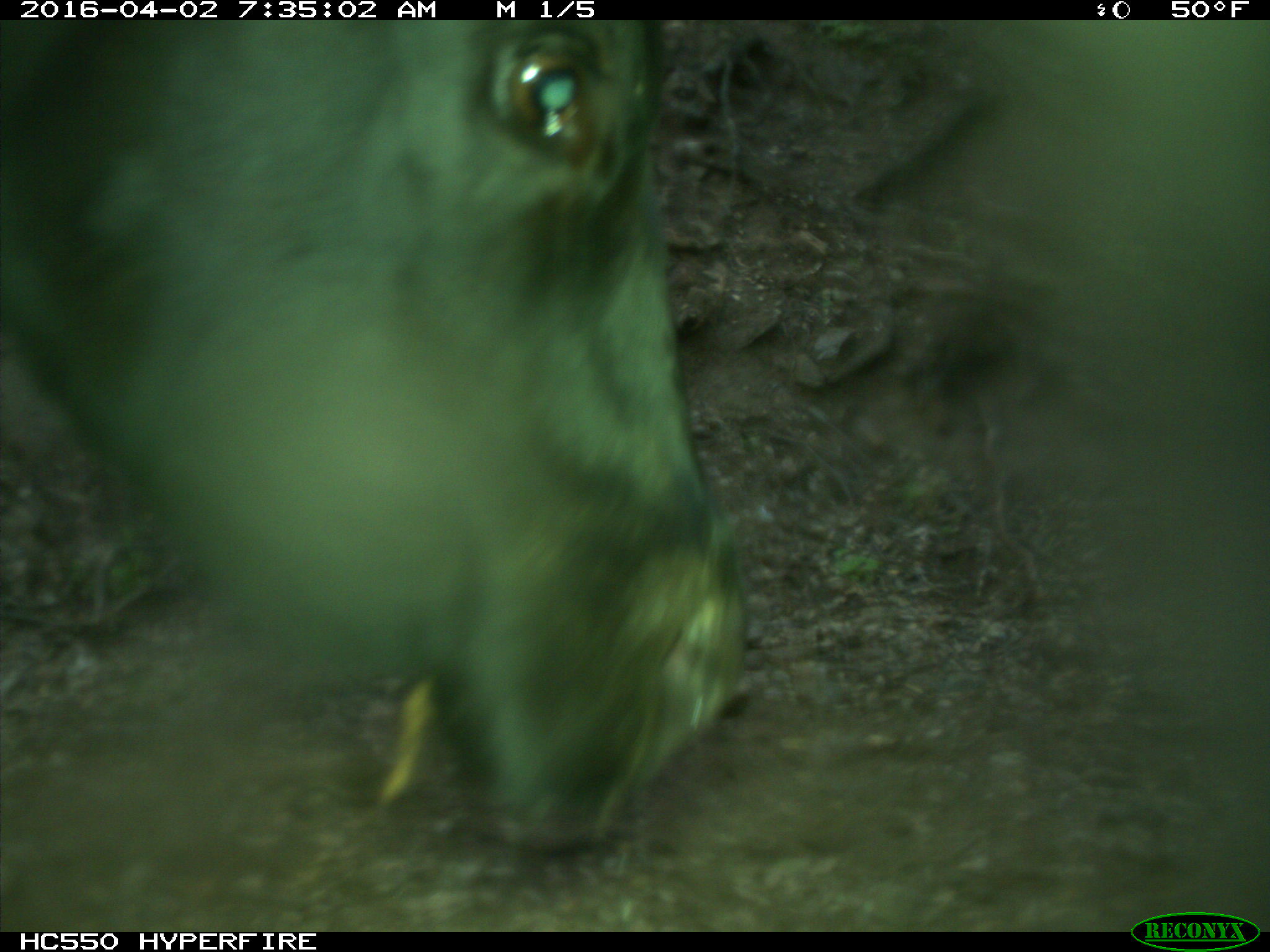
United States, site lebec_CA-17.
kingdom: Animalia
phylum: Chordata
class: Mammalia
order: Artiodactyla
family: Bovidae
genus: Bos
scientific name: Bos taurus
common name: domestic cow